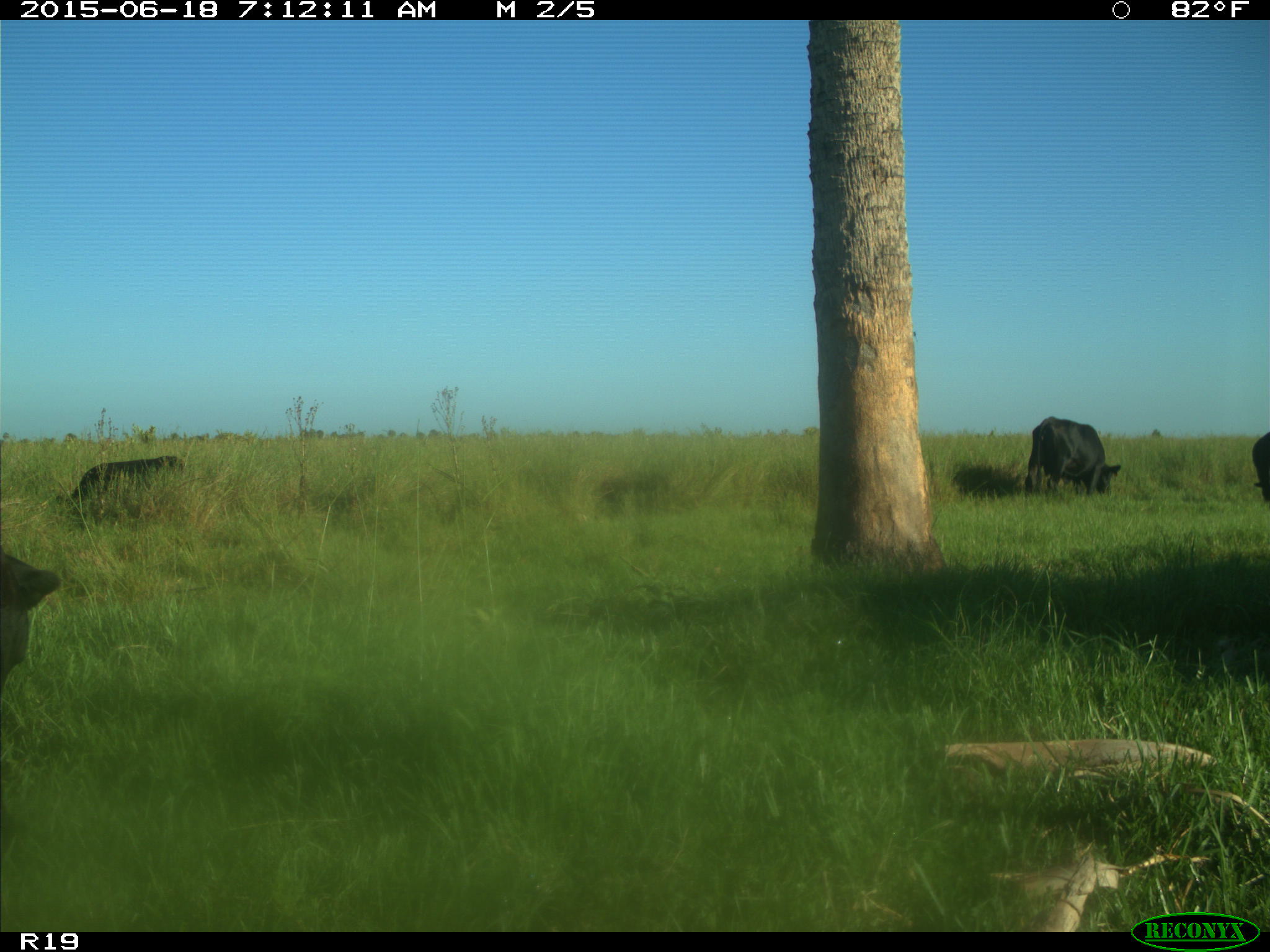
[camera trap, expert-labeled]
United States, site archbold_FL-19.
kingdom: Animalia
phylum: Chordata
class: Mammalia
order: Artiodactyla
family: Bovidae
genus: Bos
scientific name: Bos taurus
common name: domestic cow